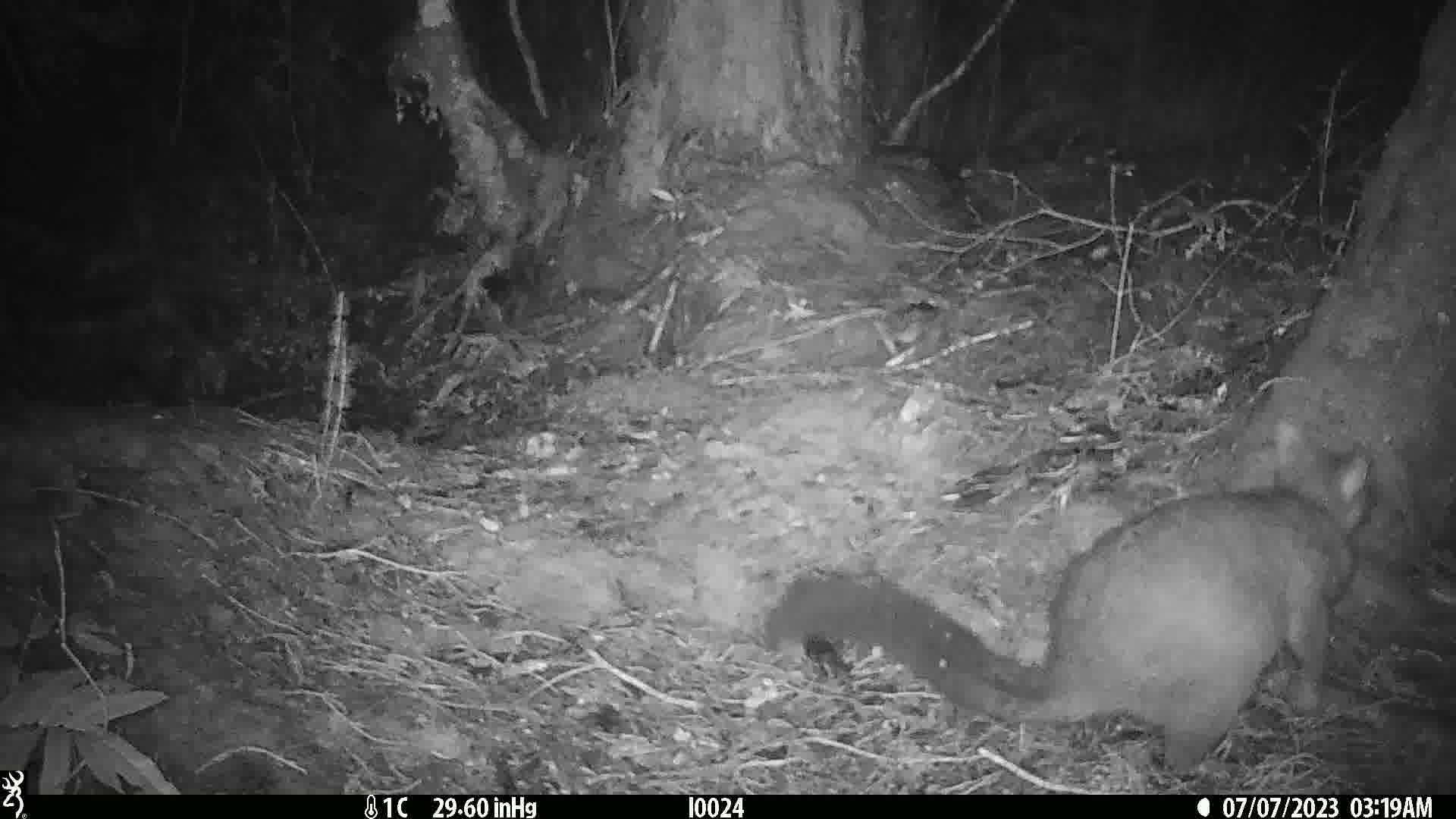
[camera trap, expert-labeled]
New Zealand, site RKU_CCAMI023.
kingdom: Animalia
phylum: Chordata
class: Mammalia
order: Diprotodontia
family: Phalangeridae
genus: Trichosurus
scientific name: Trichosurus vulpecula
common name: common brushtail possum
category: possum